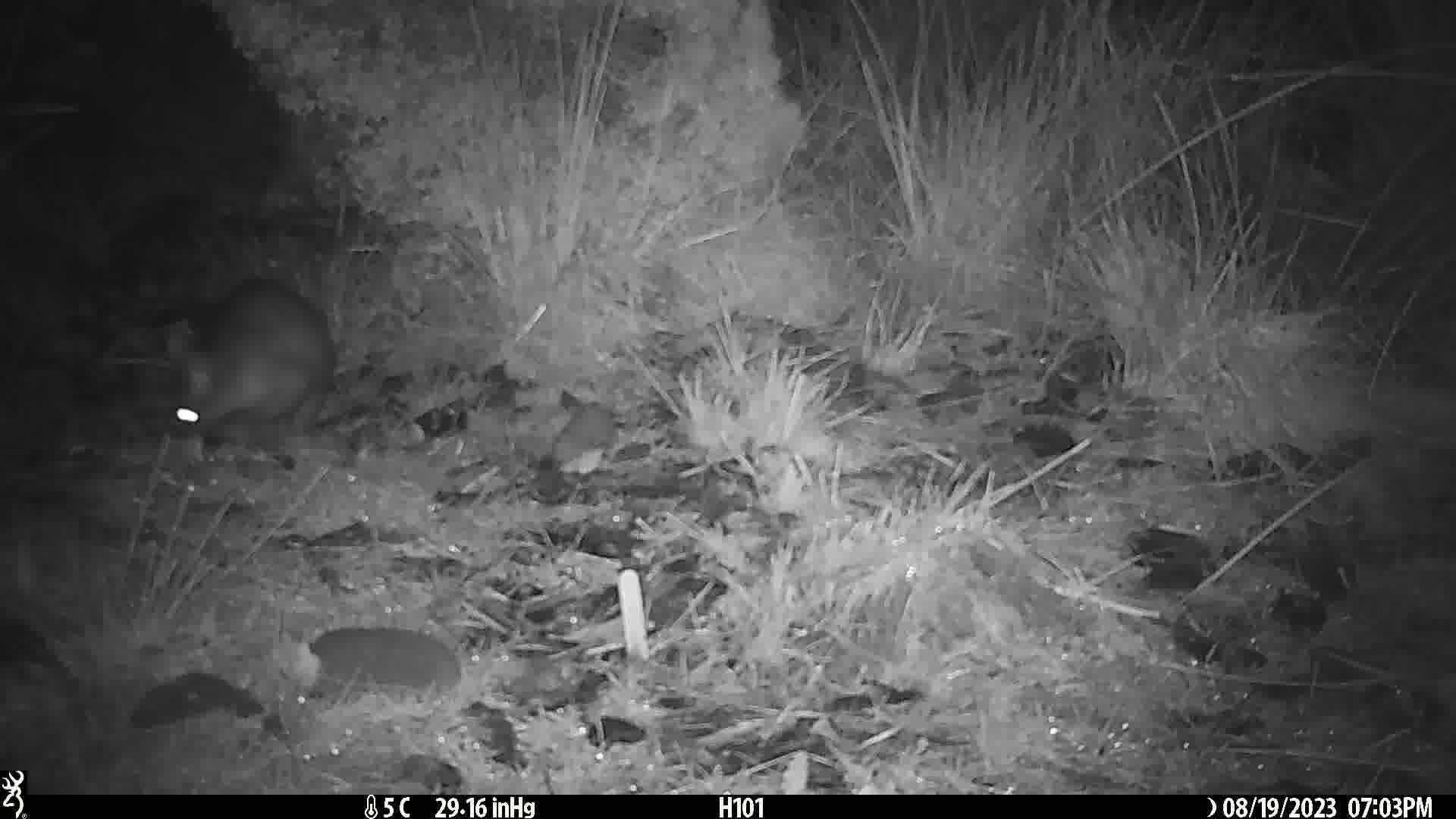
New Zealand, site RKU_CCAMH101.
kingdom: Animalia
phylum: Chordata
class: Mammalia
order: Diprotodontia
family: Phalangeridae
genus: Trichosurus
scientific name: Trichosurus vulpecula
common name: common brushtail possum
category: possum